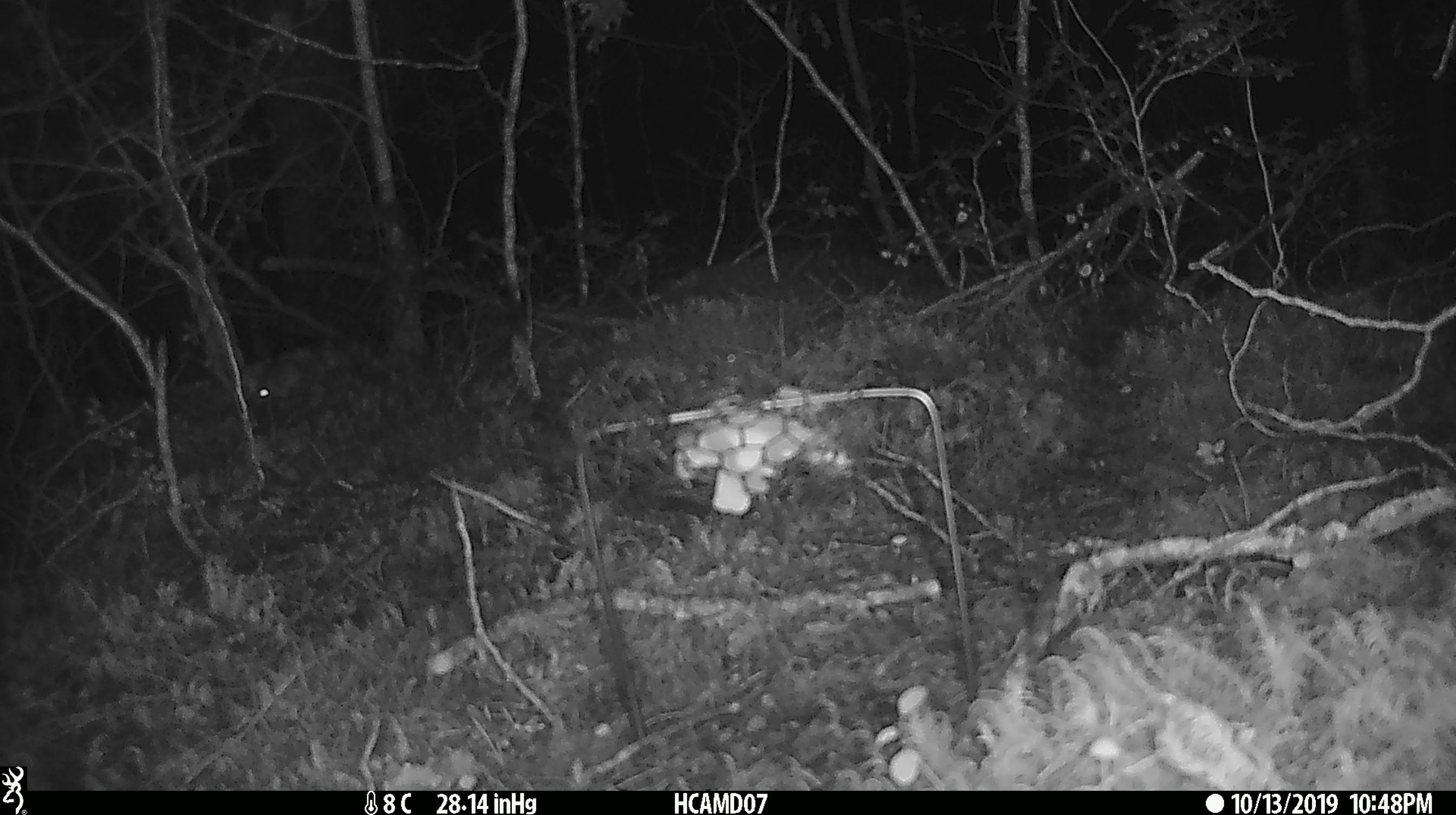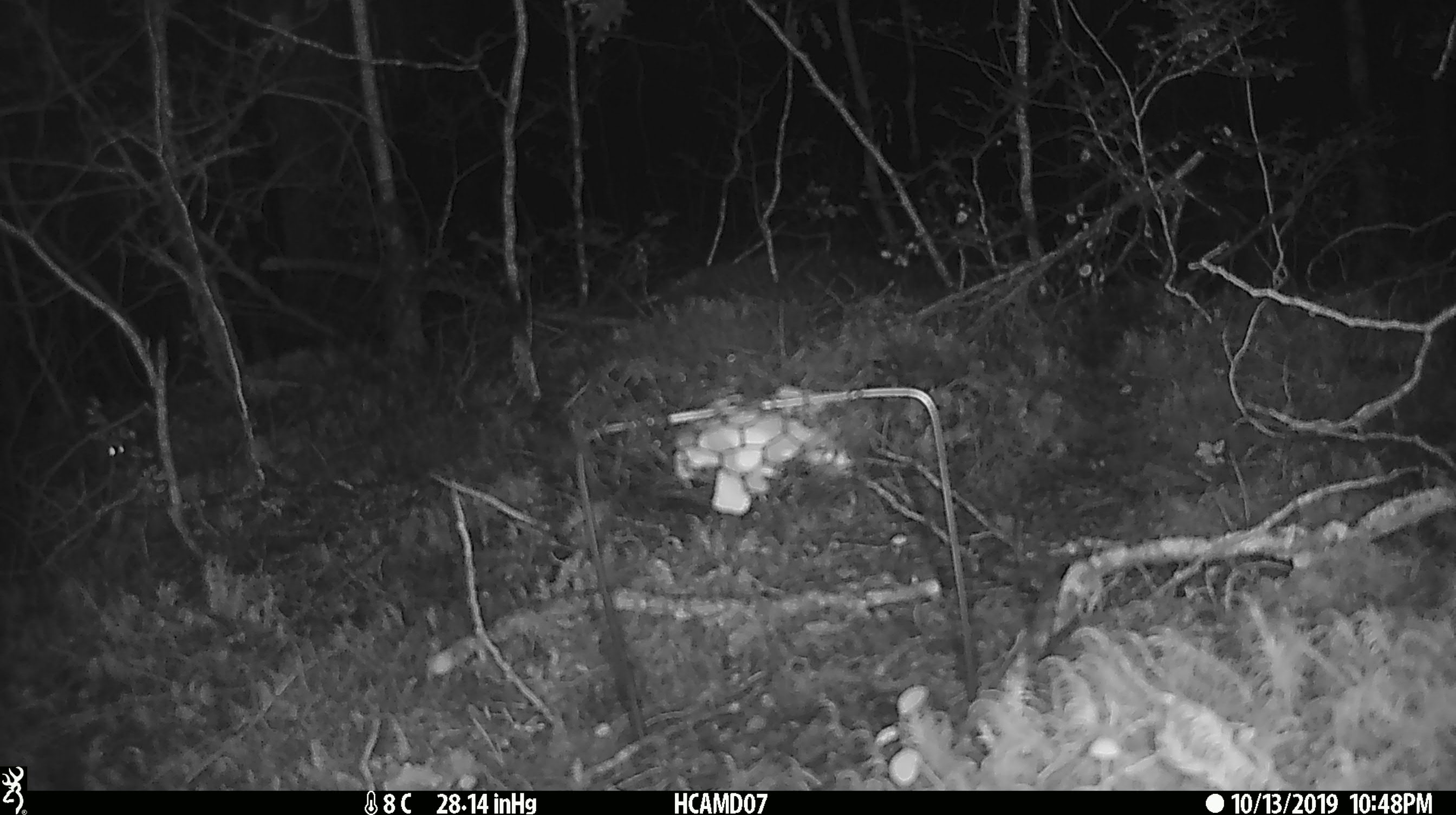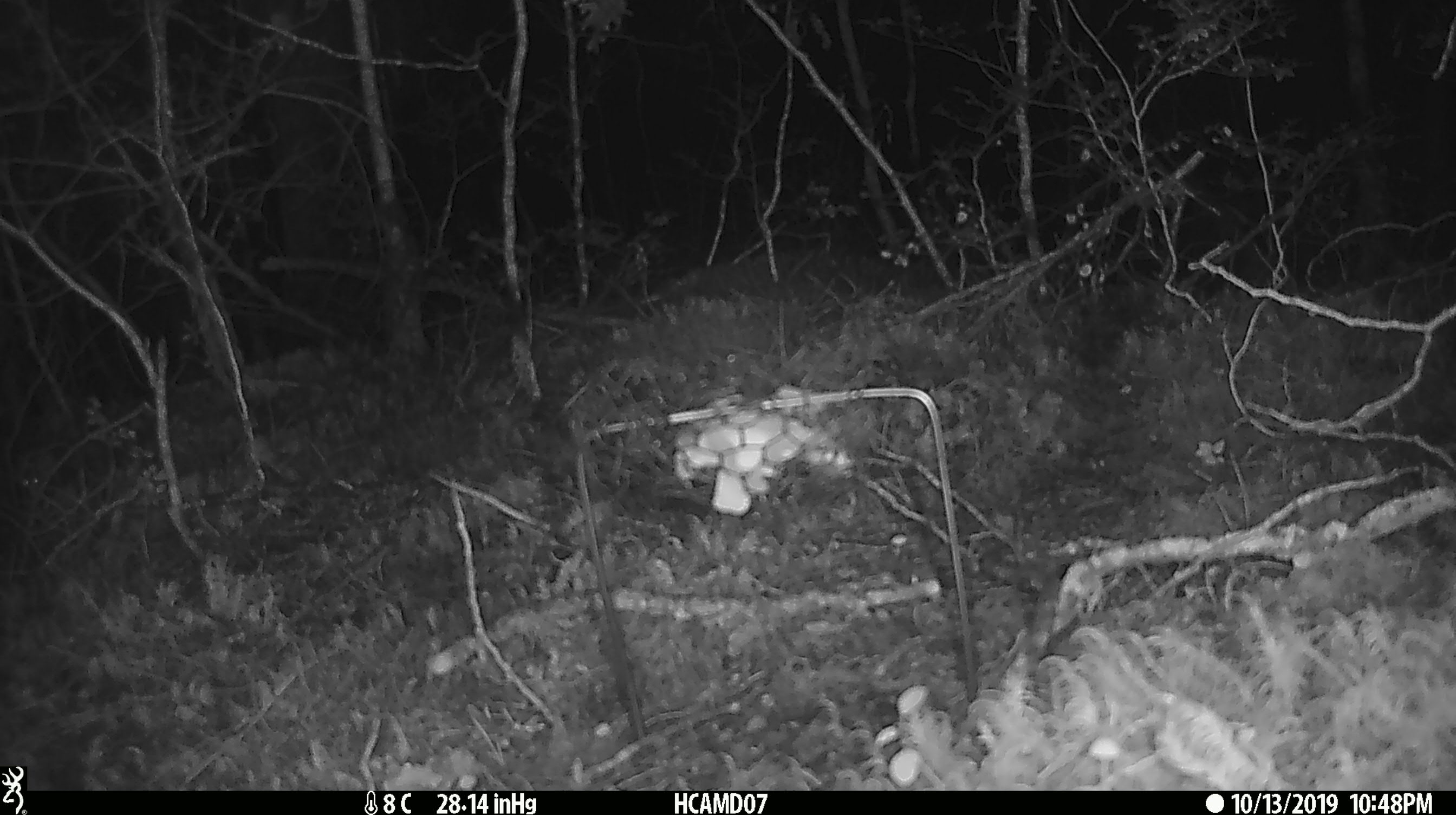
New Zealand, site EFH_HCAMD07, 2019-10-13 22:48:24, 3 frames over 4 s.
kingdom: Animalia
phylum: Chordata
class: Mammalia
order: Rodentia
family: Muridae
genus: Mus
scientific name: Mus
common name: mouse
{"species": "mouse (Mus)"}